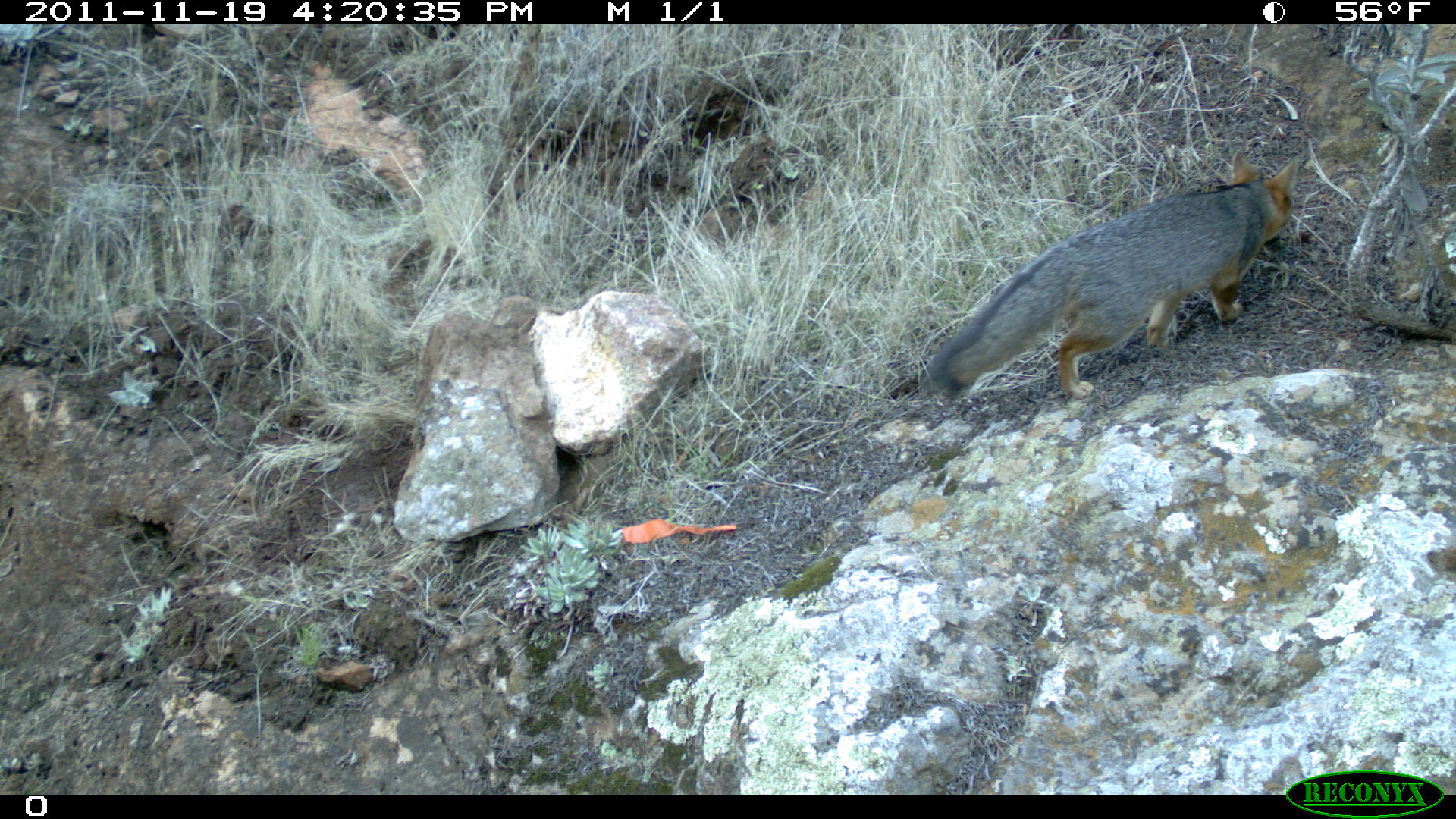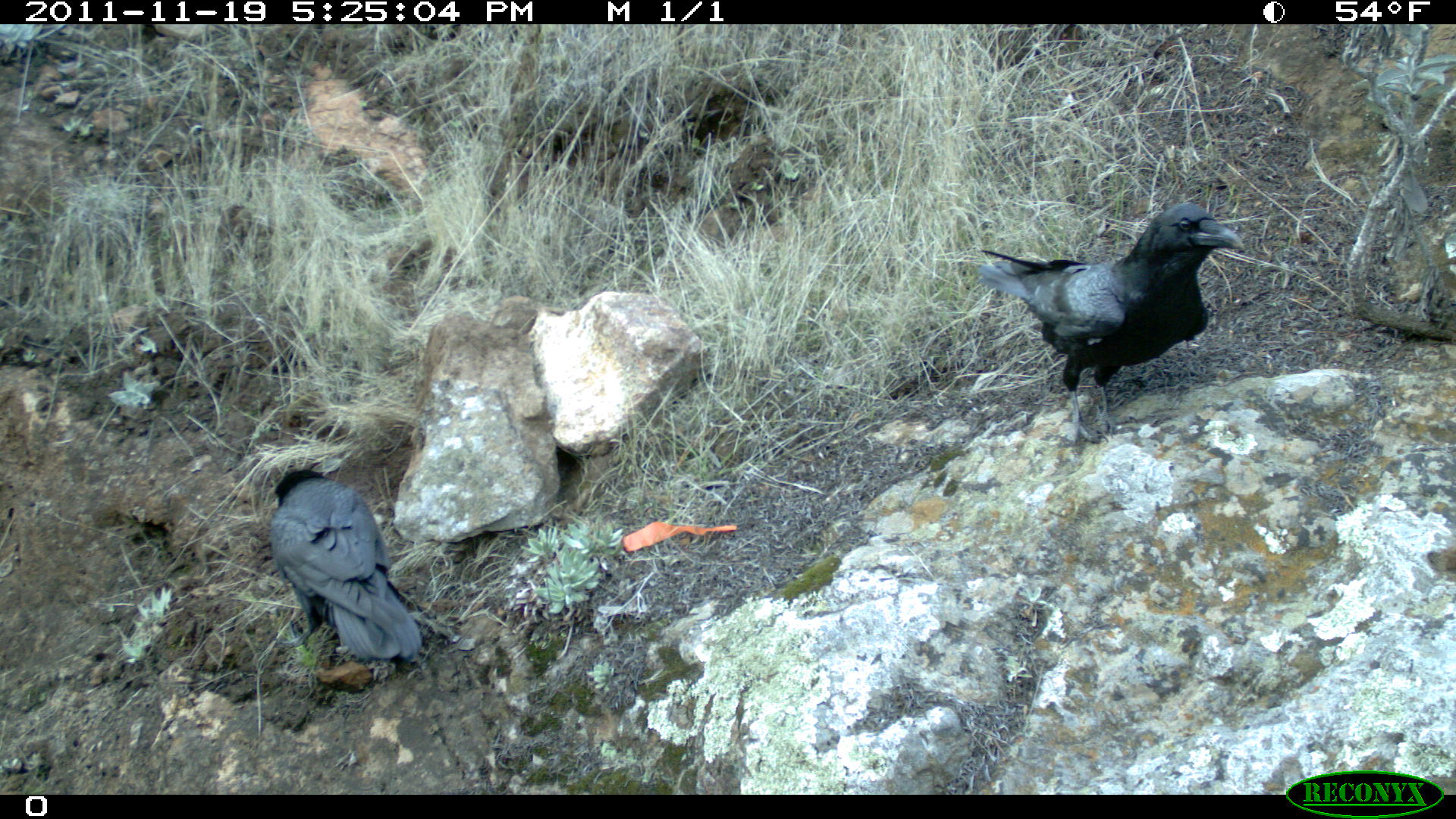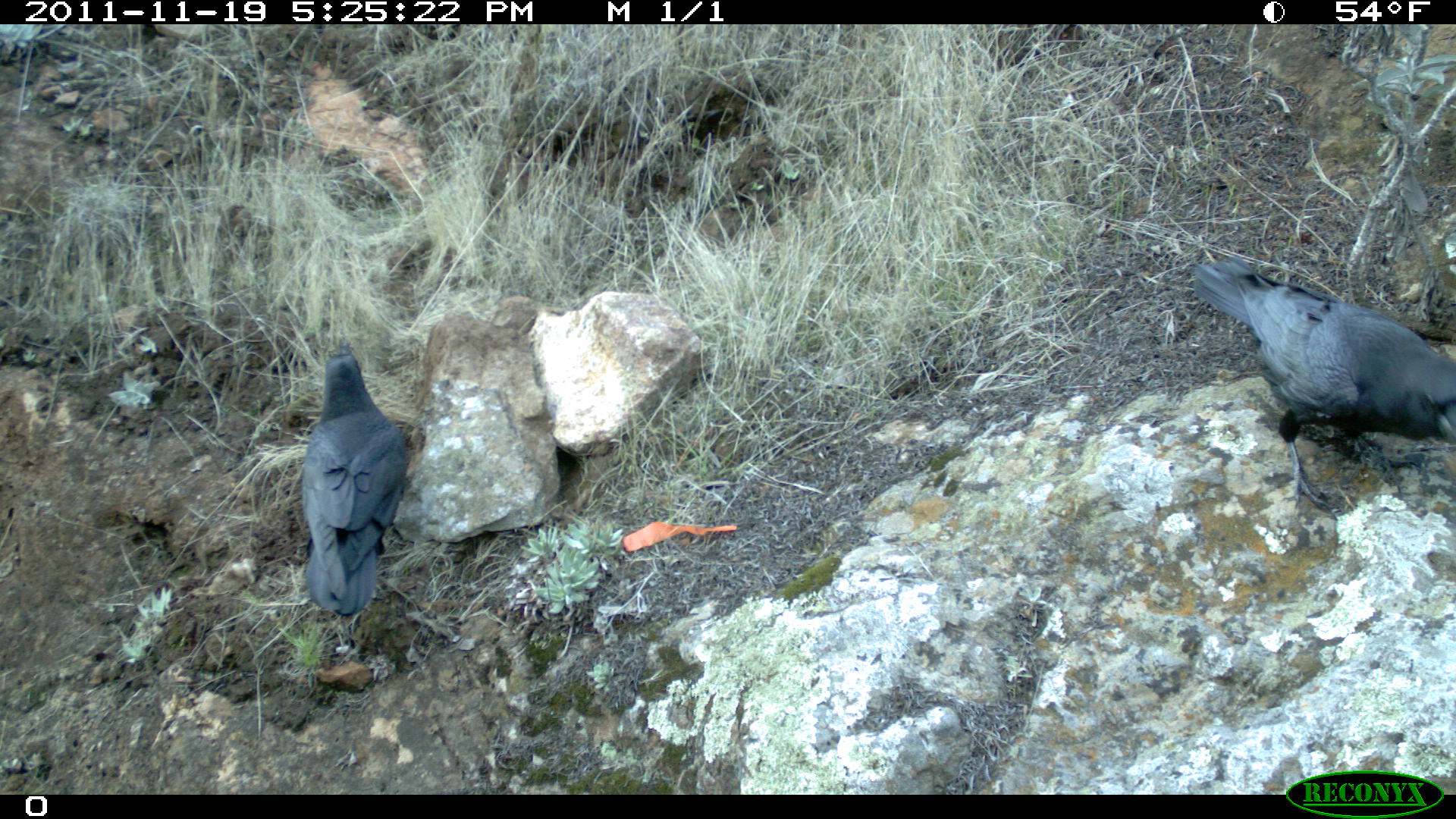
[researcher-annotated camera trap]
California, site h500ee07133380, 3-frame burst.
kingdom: Animalia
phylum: Chordata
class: Mammalia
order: Carnivora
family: Canidae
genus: Urocyon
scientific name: Urocyon littoralis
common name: island fox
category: fox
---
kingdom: Animalia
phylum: Chordata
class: Aves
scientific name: Aves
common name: bird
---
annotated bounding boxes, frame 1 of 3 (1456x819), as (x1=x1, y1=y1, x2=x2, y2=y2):
fox: (x1=923, y1=146, x2=1303, y2=401)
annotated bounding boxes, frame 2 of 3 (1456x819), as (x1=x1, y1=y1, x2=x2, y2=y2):
bird: (x1=976, y1=200, x2=1244, y2=444); (x1=268, y1=467, x2=422, y2=662)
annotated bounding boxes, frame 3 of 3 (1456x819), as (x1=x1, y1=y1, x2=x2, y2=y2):
bird: (x1=1193, y1=256, x2=1455, y2=513); (x1=301, y1=339, x2=406, y2=616)